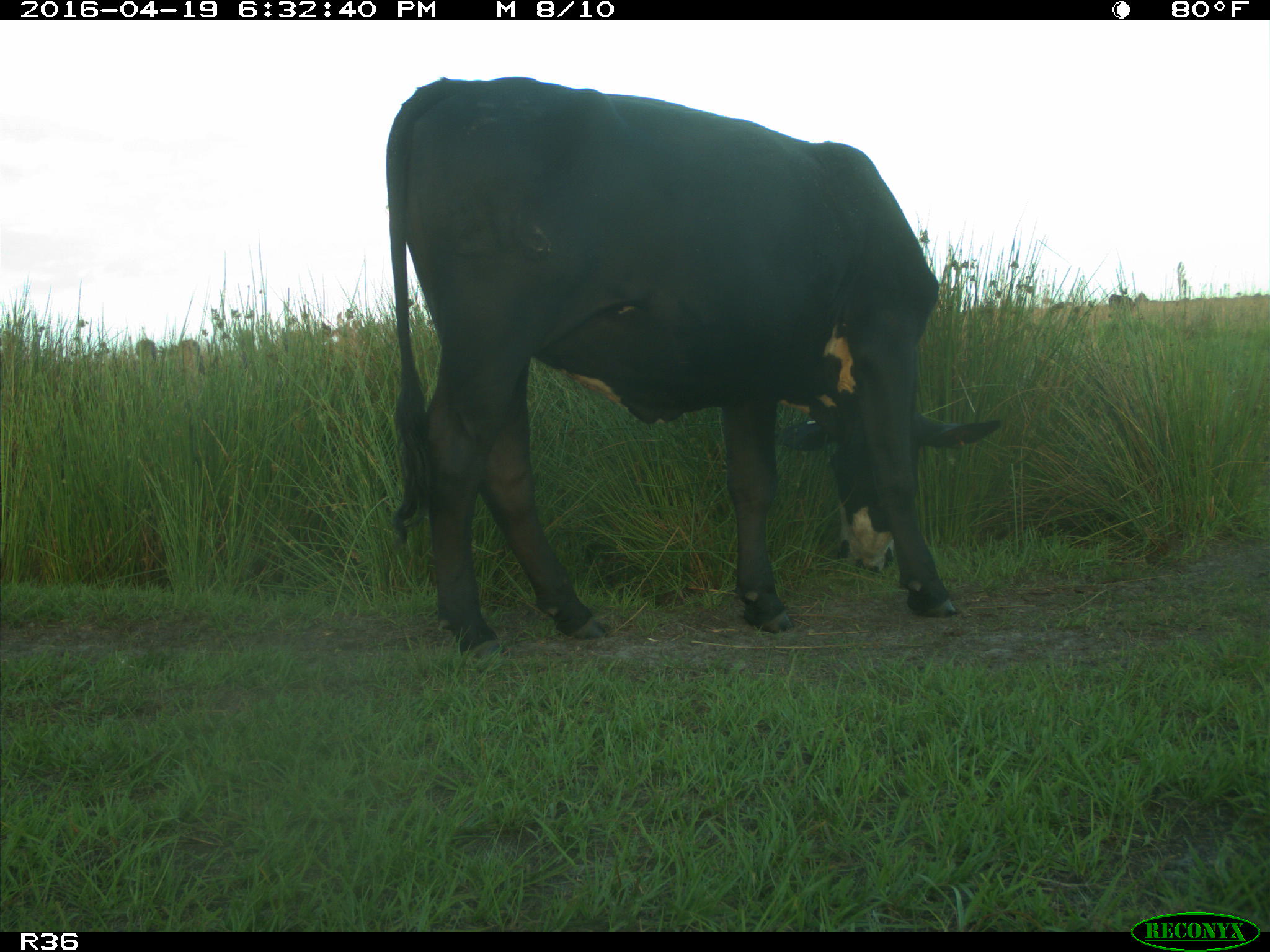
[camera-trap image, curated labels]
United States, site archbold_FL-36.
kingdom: Animalia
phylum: Chordata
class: Mammalia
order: Artiodactyla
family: Bovidae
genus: Bos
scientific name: Bos taurus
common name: domestic cow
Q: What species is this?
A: Bos taurus (domestic cow).